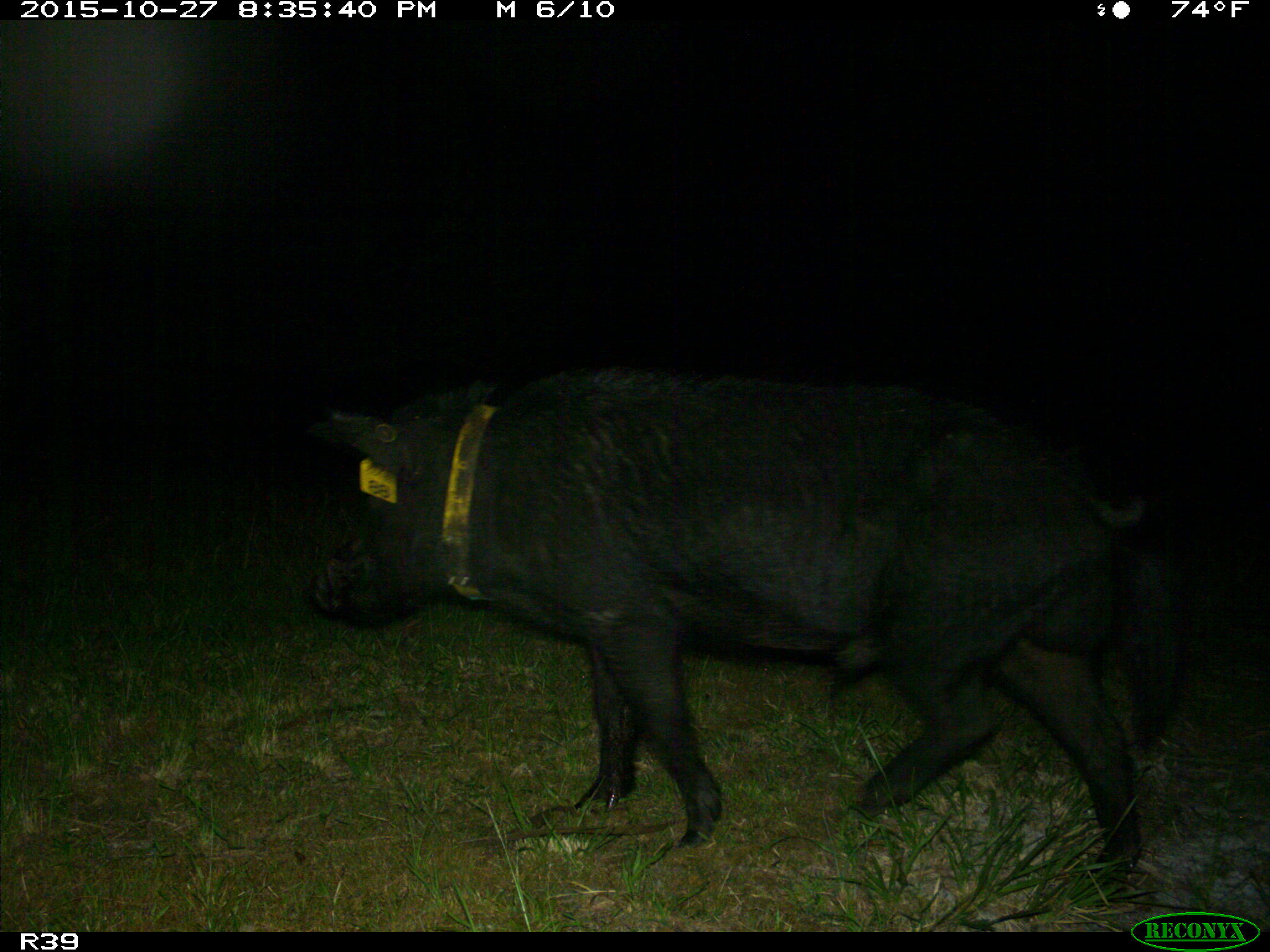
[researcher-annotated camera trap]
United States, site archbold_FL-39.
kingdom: Animalia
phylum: Chordata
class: Mammalia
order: Artiodactyla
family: Suidae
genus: Sus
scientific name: Sus scrofa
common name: wild boar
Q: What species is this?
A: Sus scrofa (wild boar).